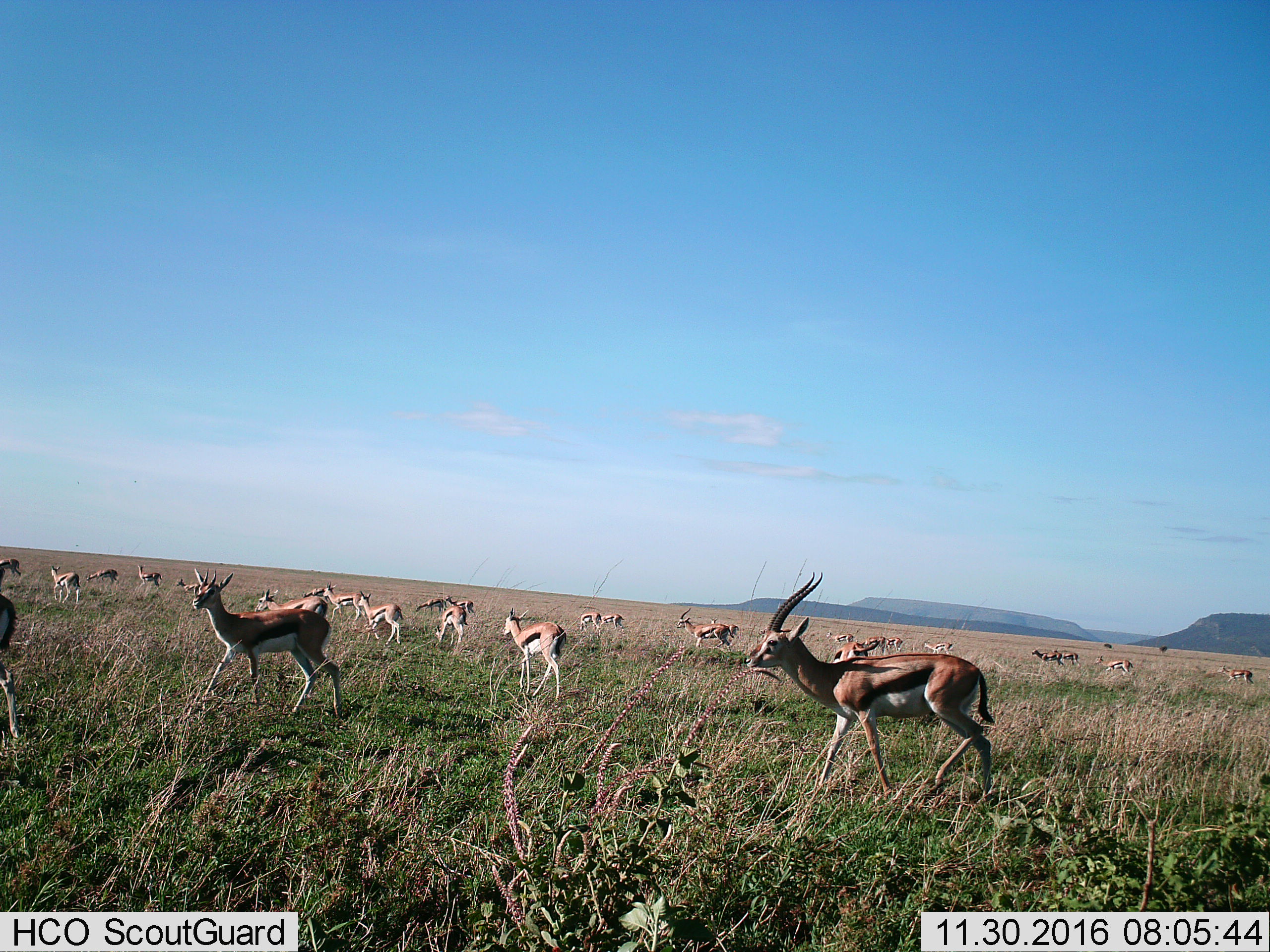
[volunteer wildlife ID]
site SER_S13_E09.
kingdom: Animalia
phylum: Chordata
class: Mammalia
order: Artiodactyla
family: Bovidae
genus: Eudorcas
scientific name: Eudorcas thomsonii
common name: thomson's gazelle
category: gazellethomsons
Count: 11-50.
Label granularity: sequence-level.